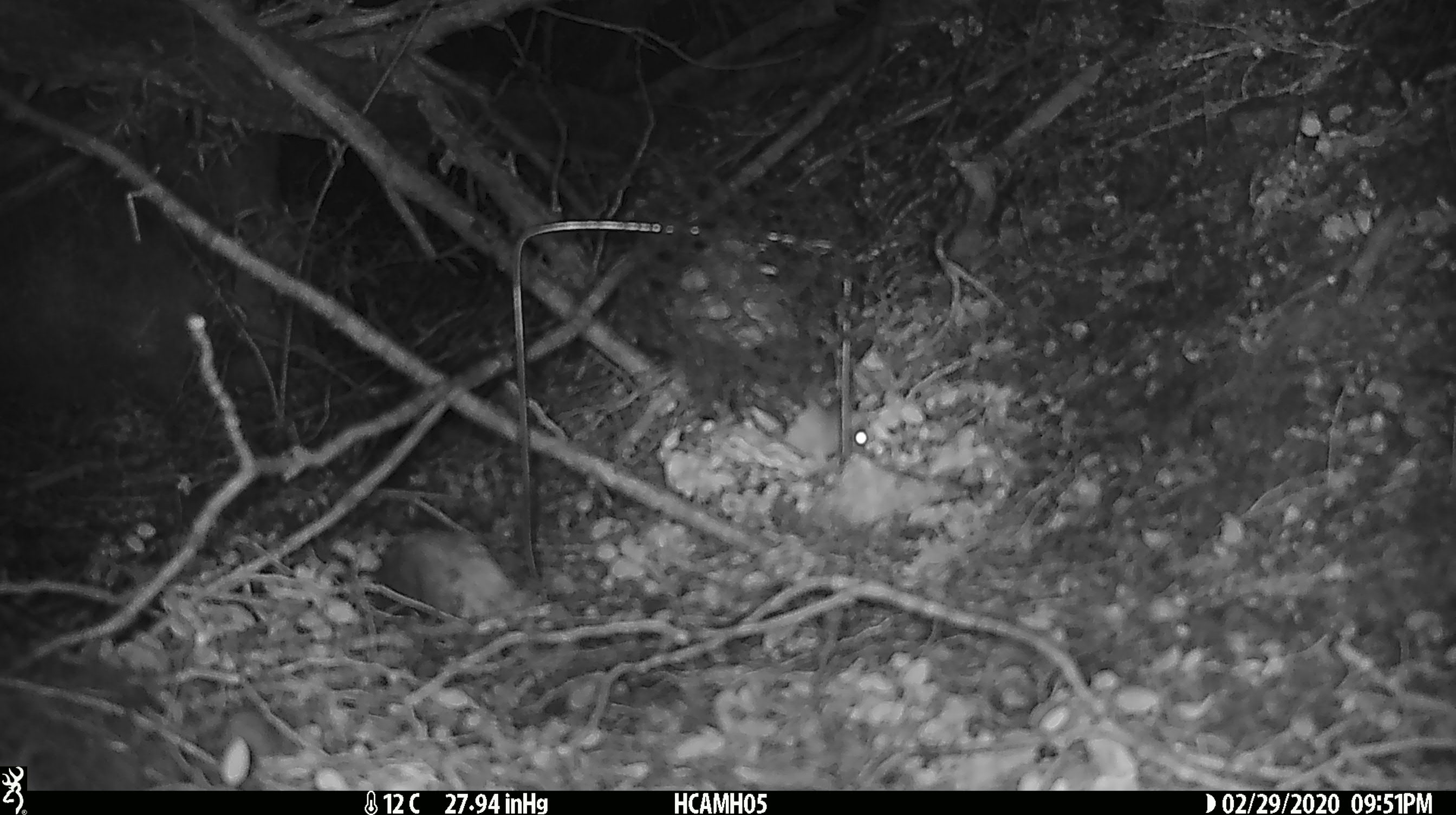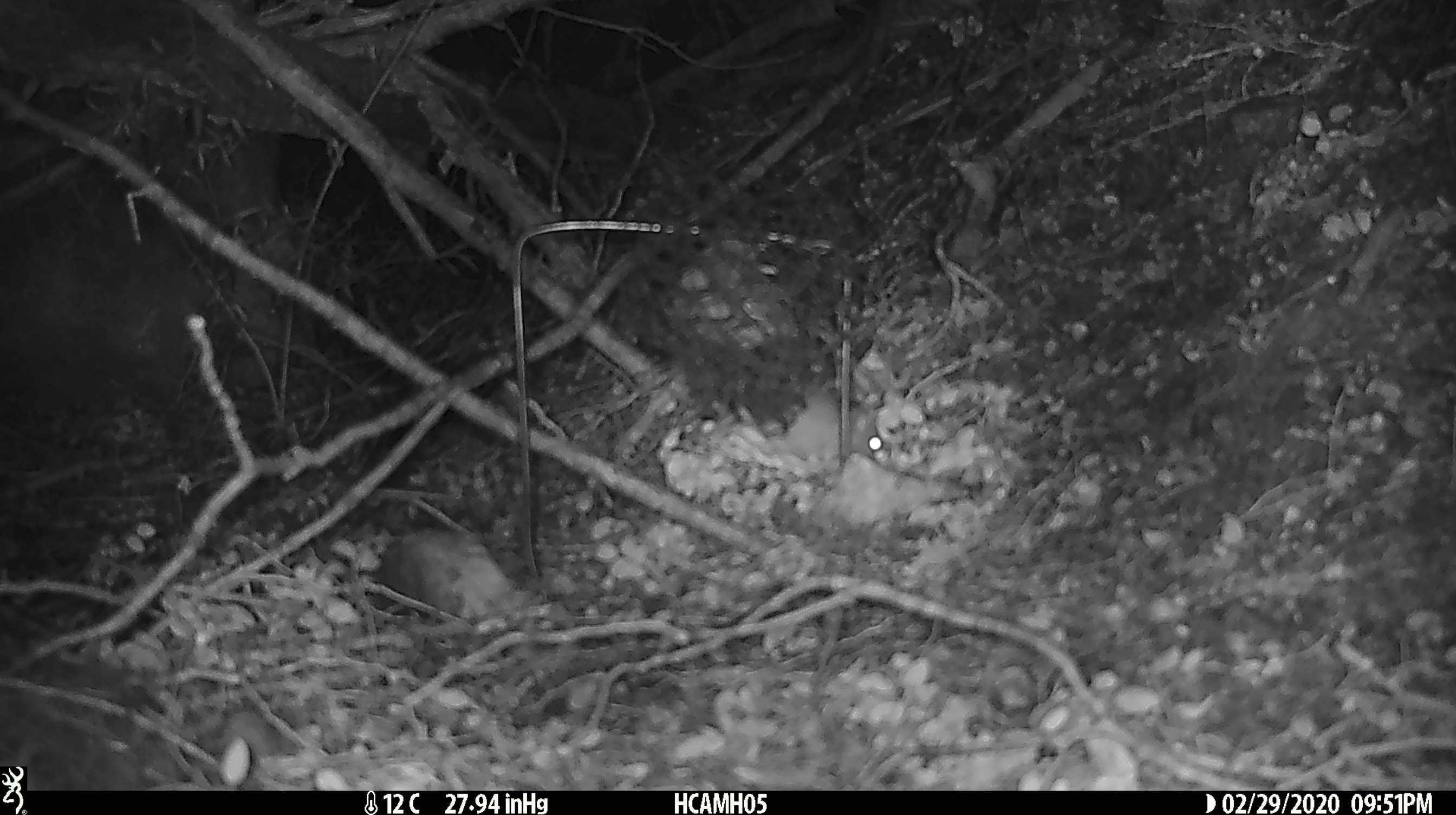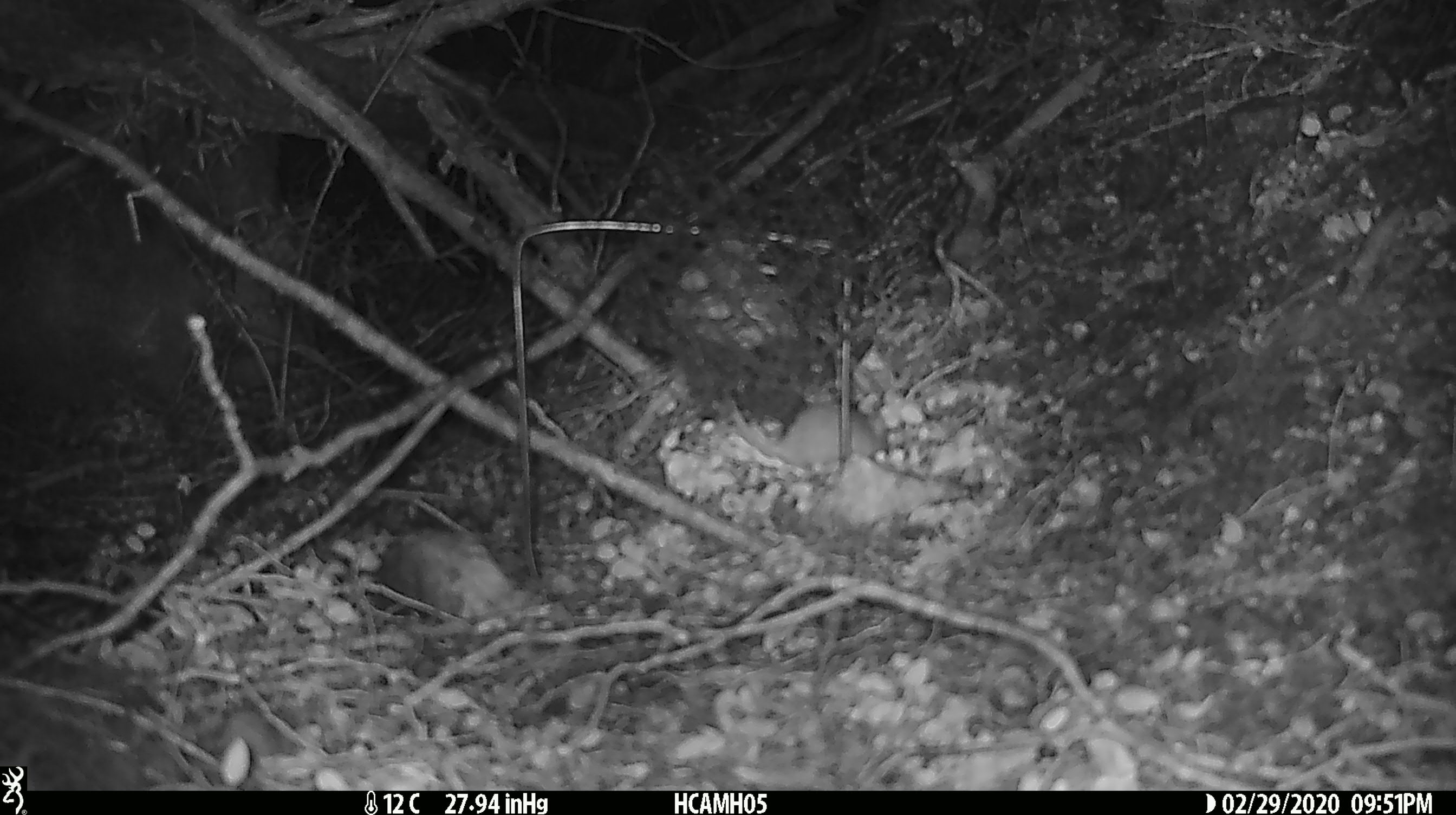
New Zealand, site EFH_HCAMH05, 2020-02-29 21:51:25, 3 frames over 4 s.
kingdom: Animalia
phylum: Chordata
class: Mammalia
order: Rodentia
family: Muridae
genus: Mus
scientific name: Mus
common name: mouse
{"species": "mouse (Mus)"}